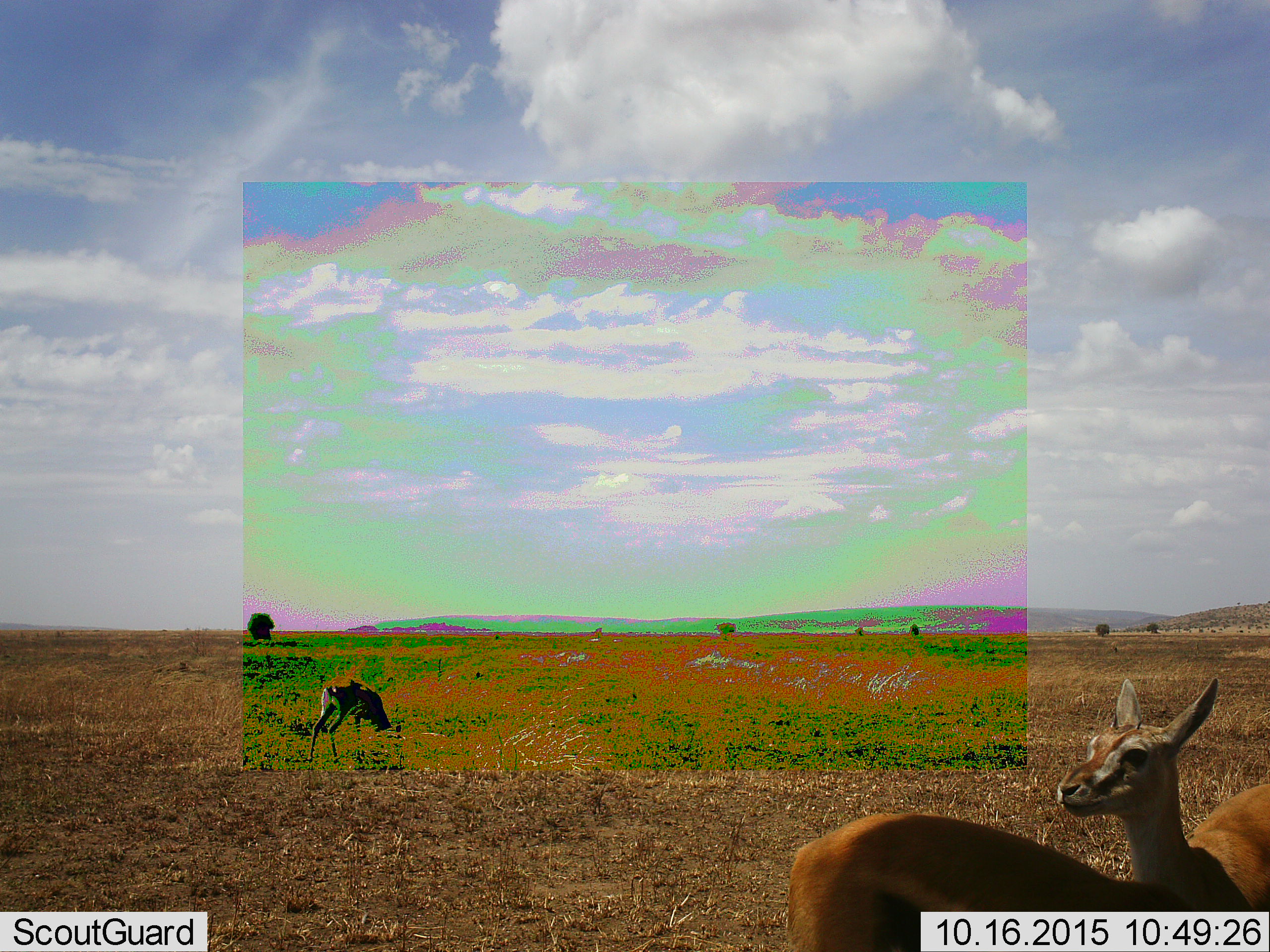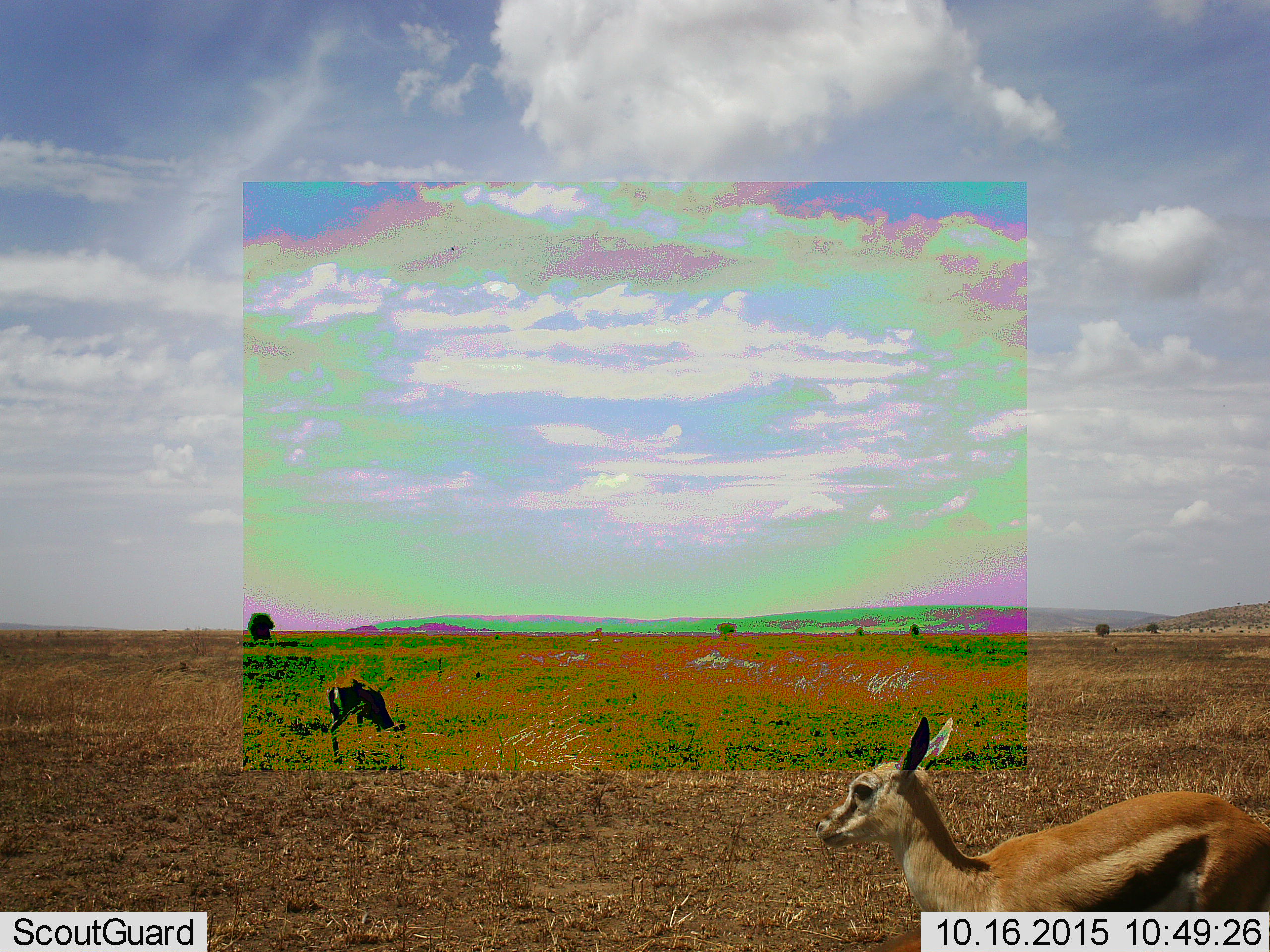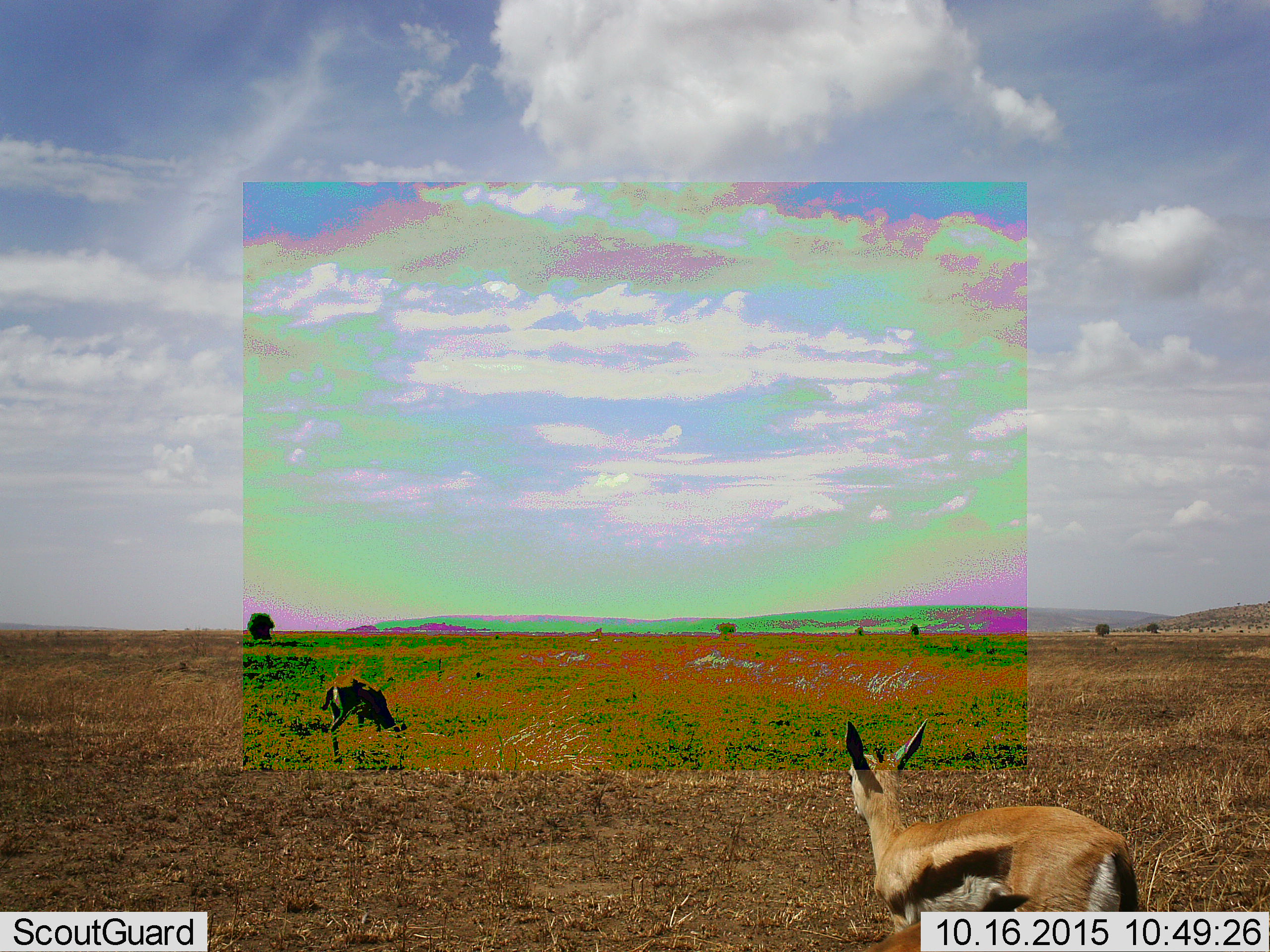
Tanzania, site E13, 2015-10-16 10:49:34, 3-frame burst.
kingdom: Animalia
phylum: Chordata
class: Mammalia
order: Artiodactyla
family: Bovidae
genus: Eudorcas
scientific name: Eudorcas thomsonii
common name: thomson's gazelle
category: gazellethomsons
Gazellethomsons (thomson's gazelle) (Eudorcas thomsonii), count 3. Behavior (volunteer vote fractions): standing 67%, resting 7%, moving 73%, interacting 0%. Young present (vote fraction): 27%. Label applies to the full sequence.